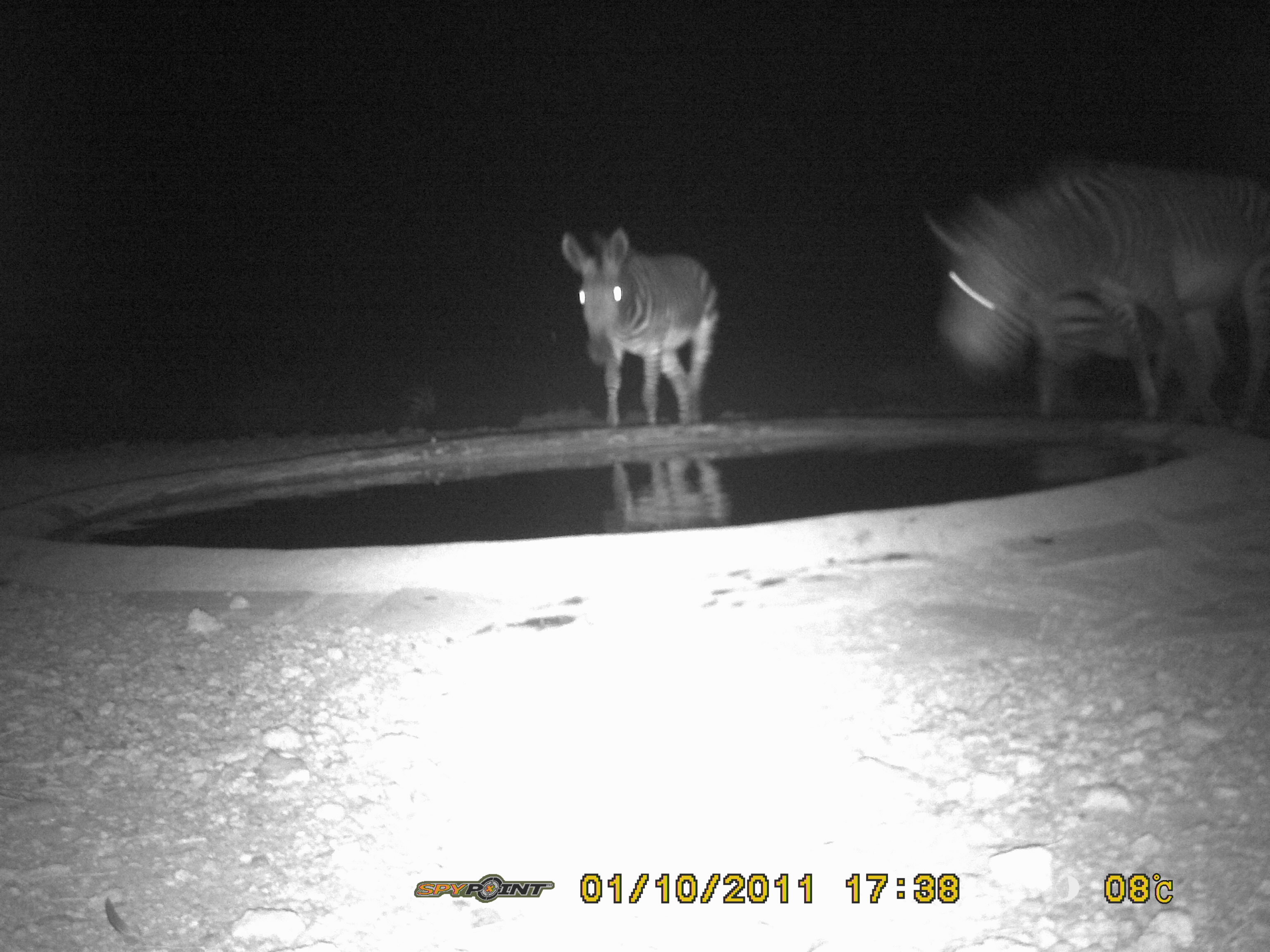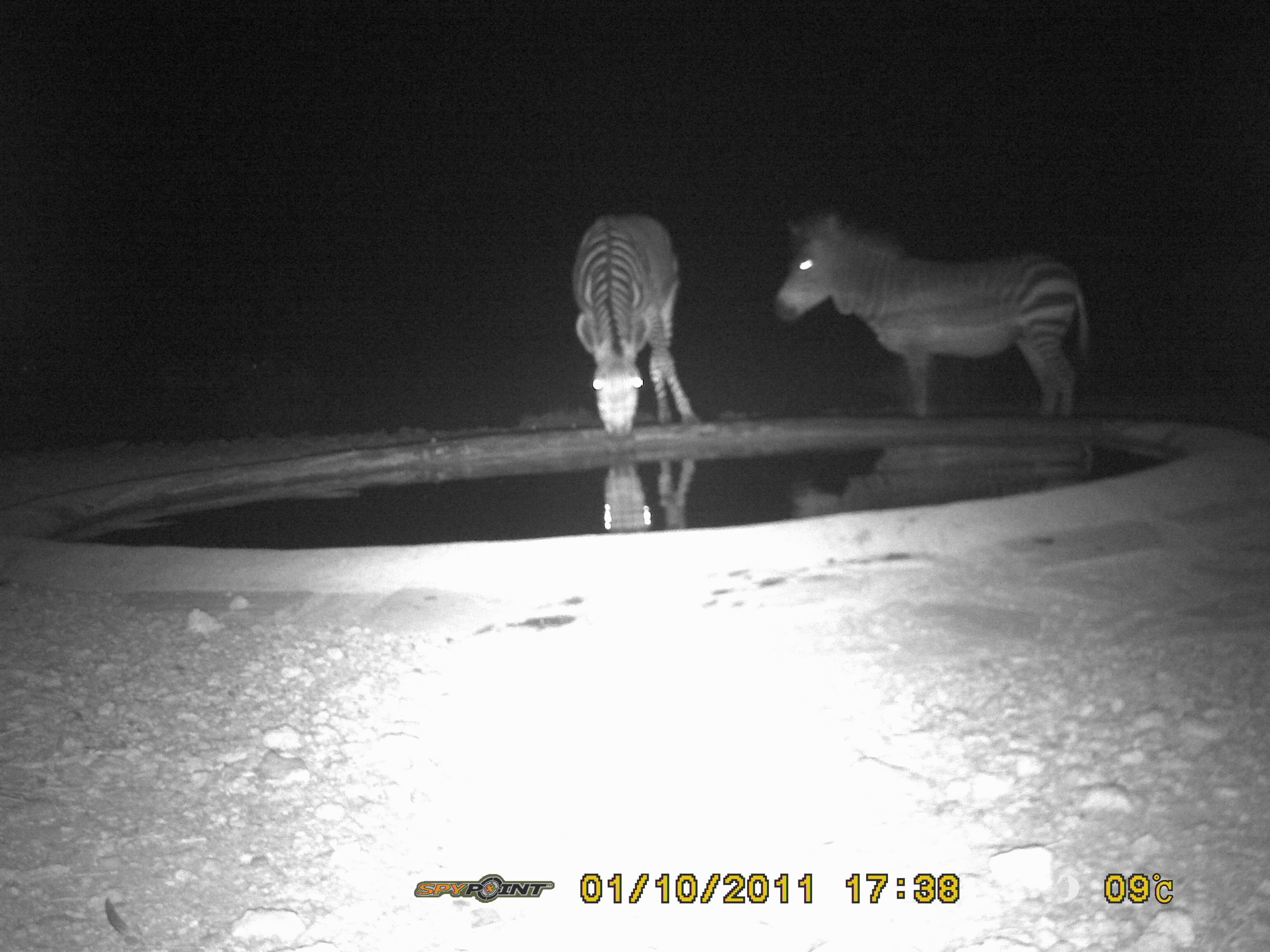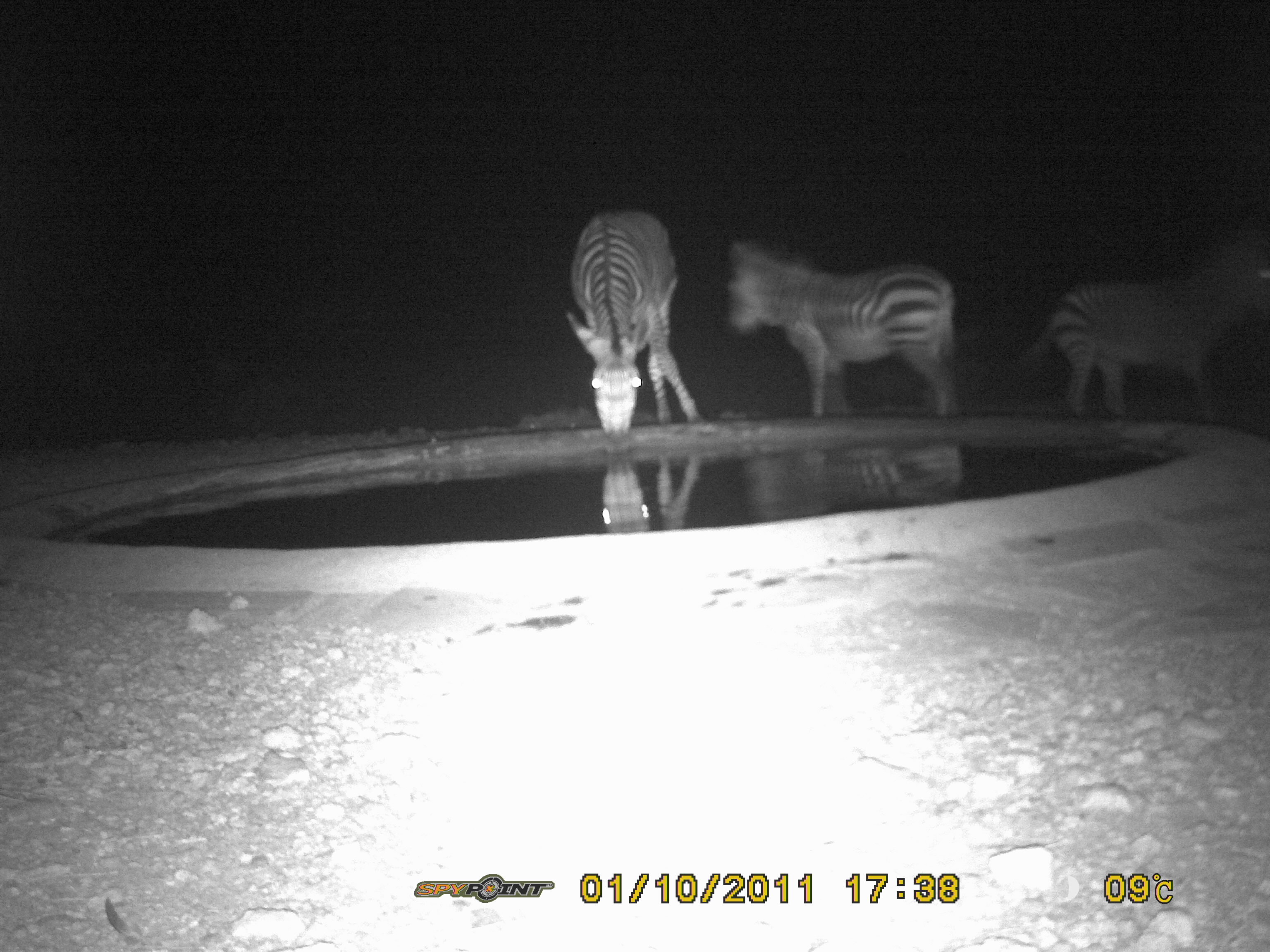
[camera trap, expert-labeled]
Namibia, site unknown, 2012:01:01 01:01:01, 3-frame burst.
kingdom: Animalia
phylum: Chordata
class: Mammalia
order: Perissodactyla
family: Equidae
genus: Equus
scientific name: Equus zebra hartmannae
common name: hartmann's mountain zebra